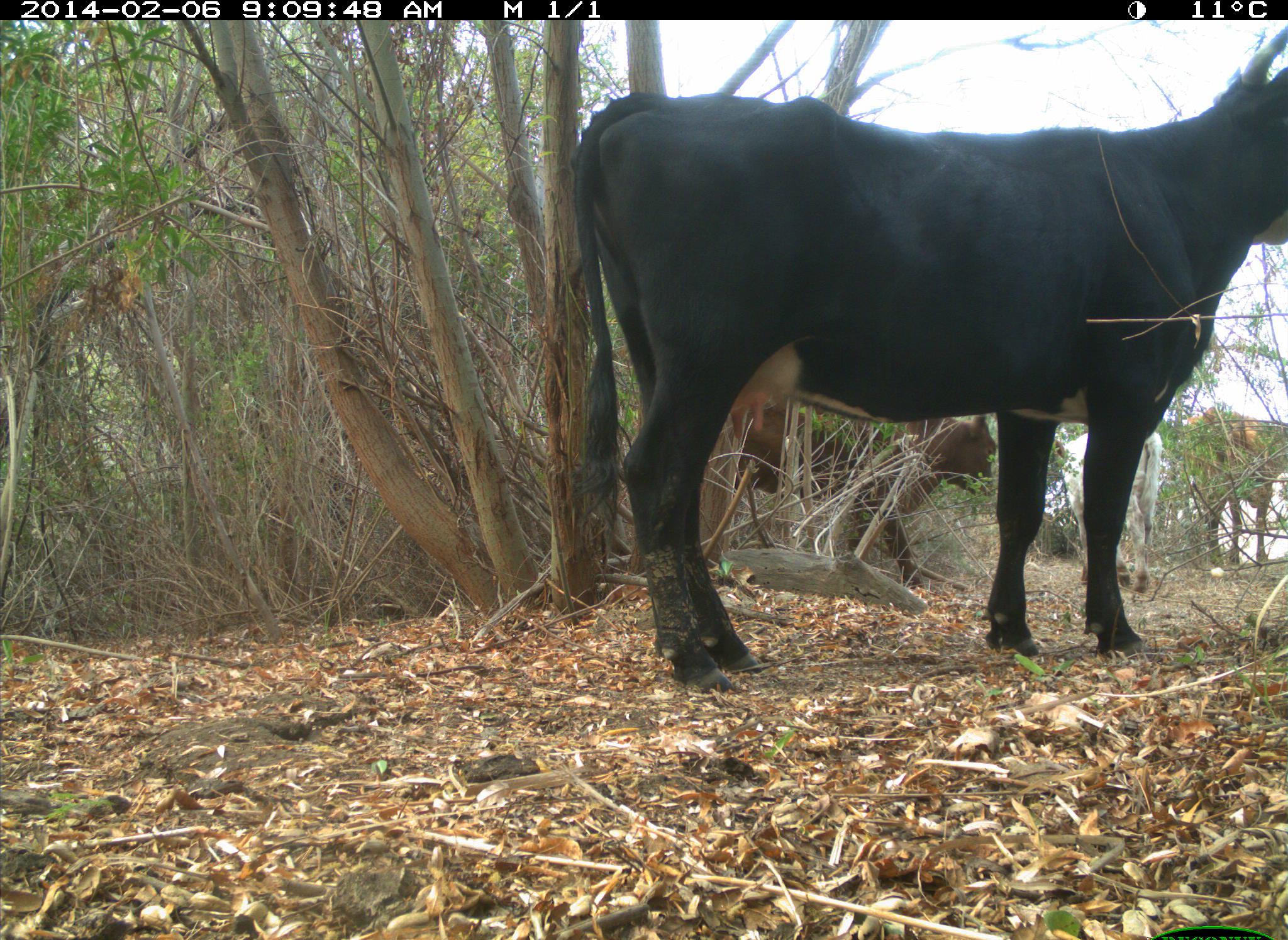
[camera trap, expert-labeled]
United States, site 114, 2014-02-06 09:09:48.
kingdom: Animalia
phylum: Chordata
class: Mammalia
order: Artiodactyla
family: Bovidae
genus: Bos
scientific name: Bos taurus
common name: cow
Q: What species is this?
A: Cow (Bos taurus).